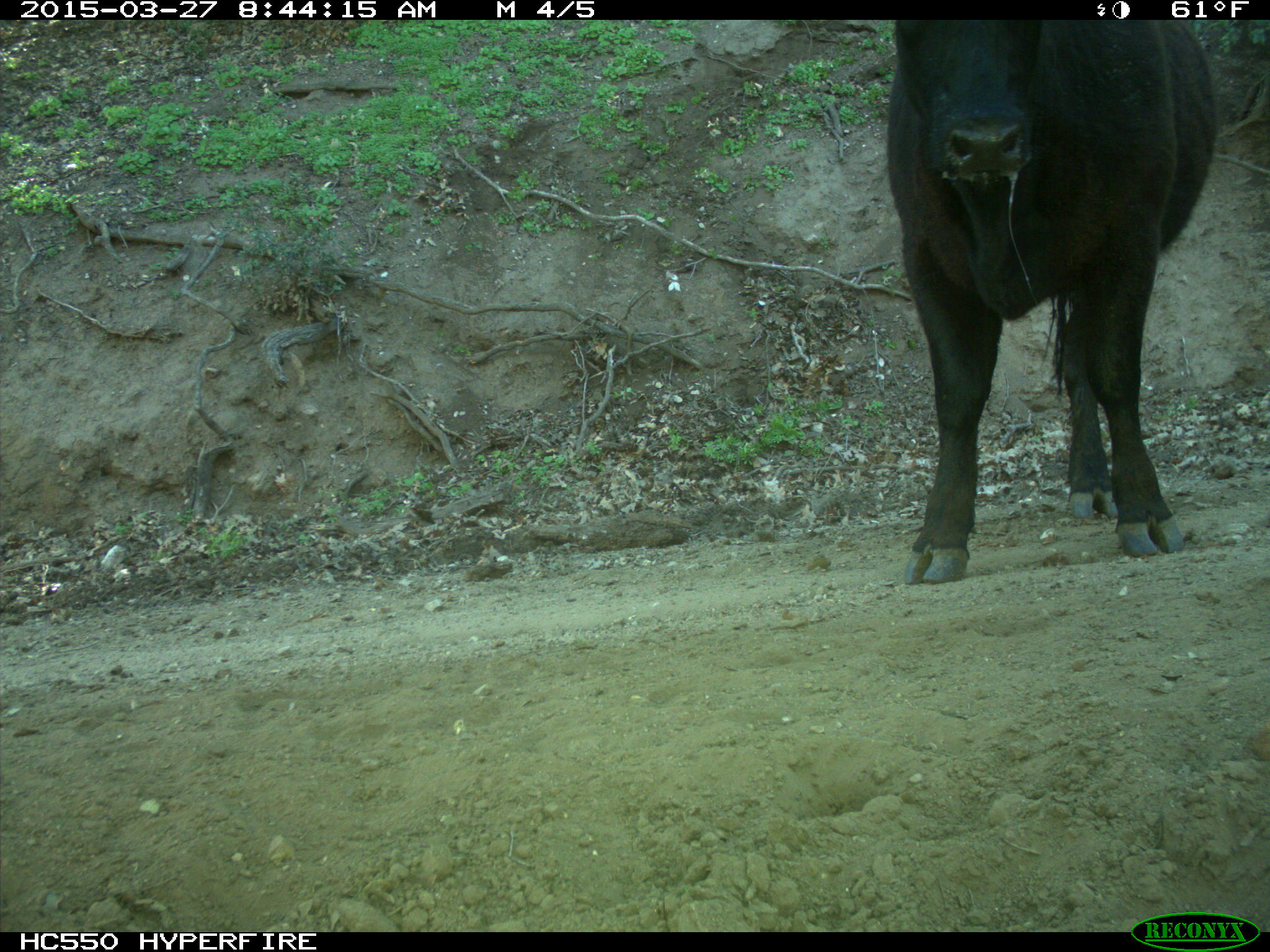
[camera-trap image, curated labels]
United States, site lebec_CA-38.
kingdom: Animalia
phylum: Chordata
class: Mammalia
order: Artiodactyla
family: Bovidae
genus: Bos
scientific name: Bos taurus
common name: domestic cow